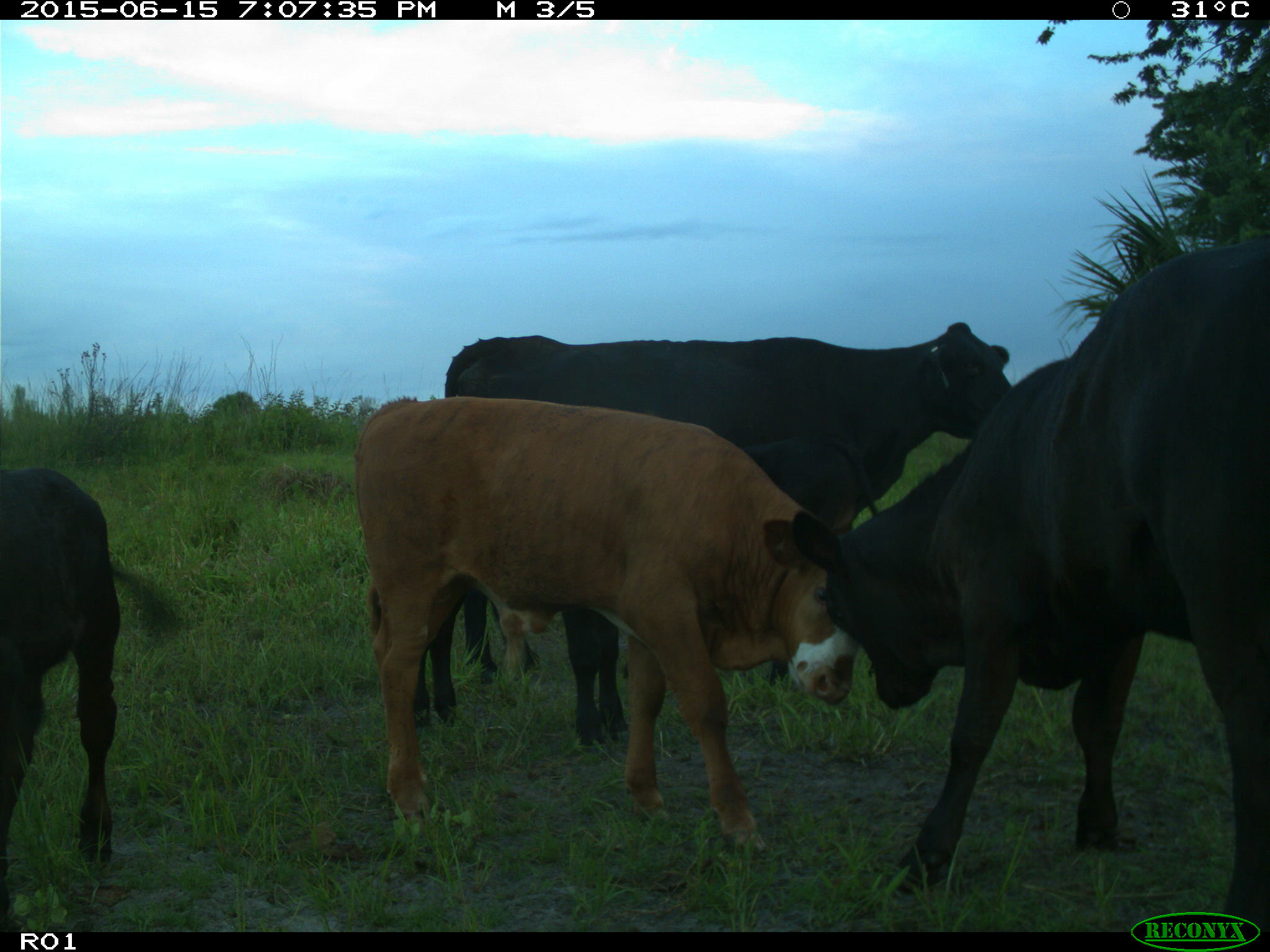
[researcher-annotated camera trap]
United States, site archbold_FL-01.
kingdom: Animalia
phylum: Chordata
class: Mammalia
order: Artiodactyla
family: Bovidae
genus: Bos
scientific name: Bos taurus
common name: domestic cow